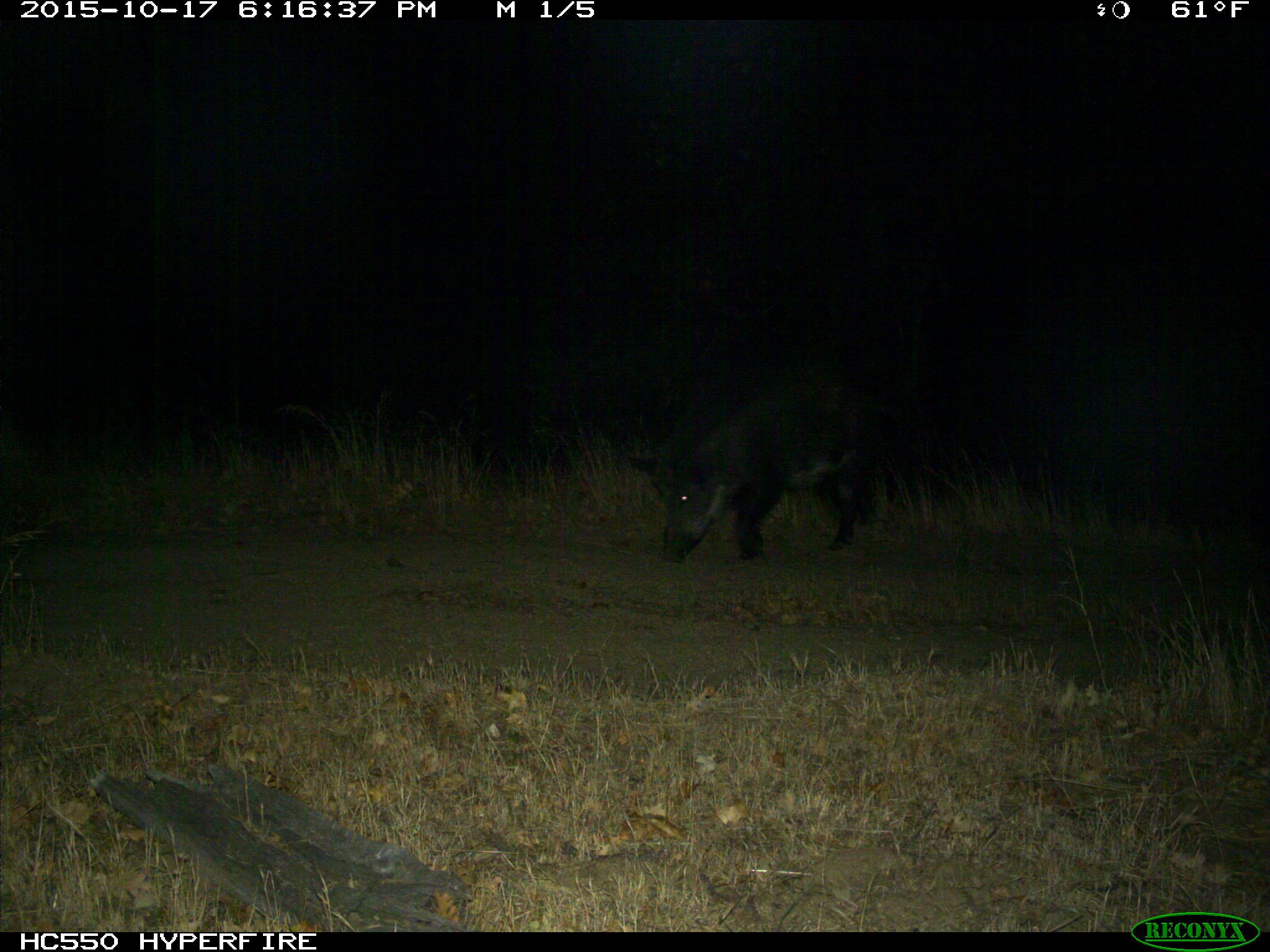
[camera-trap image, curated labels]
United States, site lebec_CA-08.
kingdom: Animalia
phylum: Chordata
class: Mammalia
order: Artiodactyla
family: Suidae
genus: Sus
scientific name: Sus scrofa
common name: wild boar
Sus scrofa (wild boar).